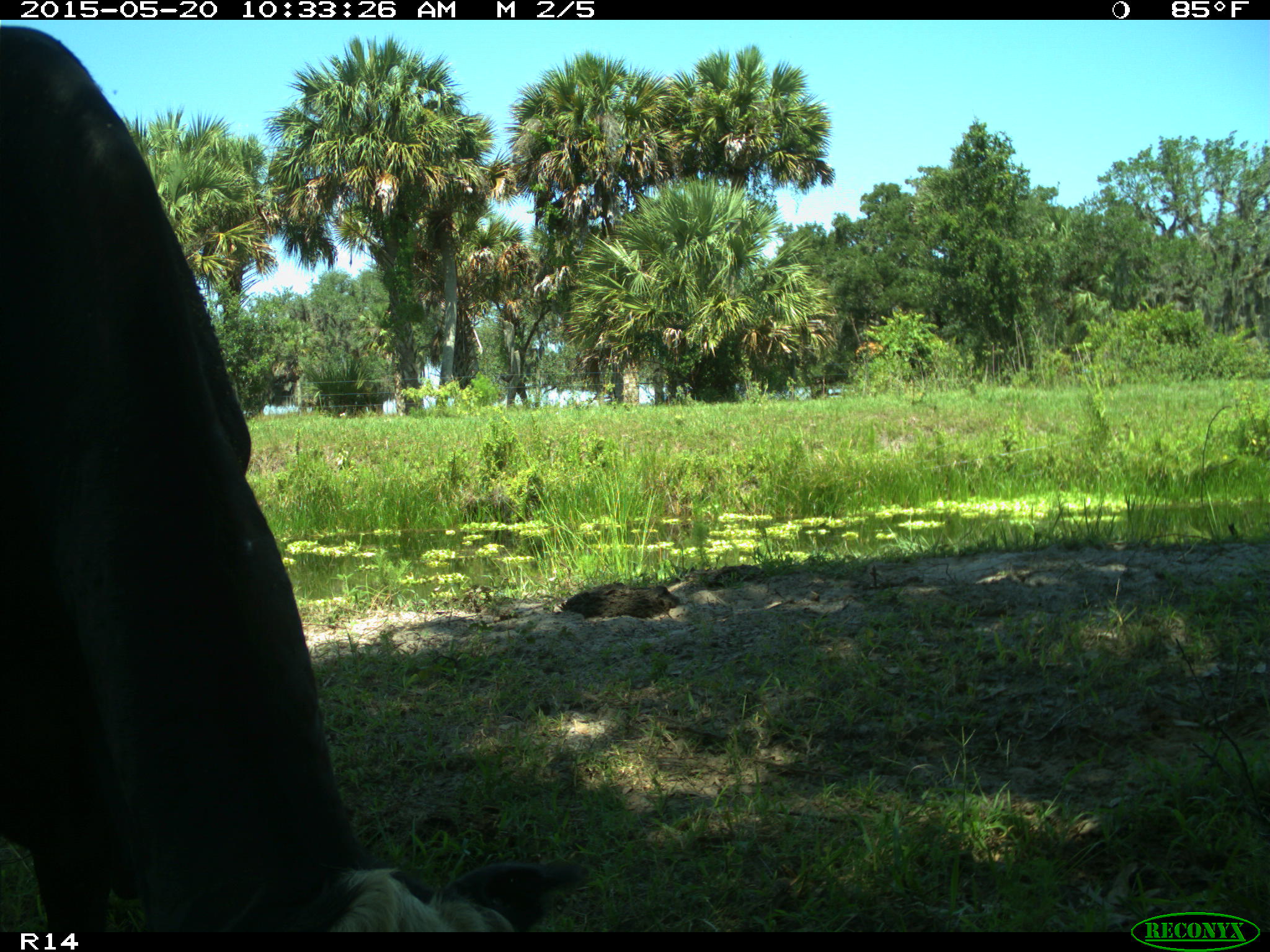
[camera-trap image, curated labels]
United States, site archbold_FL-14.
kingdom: Animalia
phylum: Chordata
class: Mammalia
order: Artiodactyla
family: Bovidae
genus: Bos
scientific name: Bos taurus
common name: domestic cow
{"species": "Bos taurus (domestic cow)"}